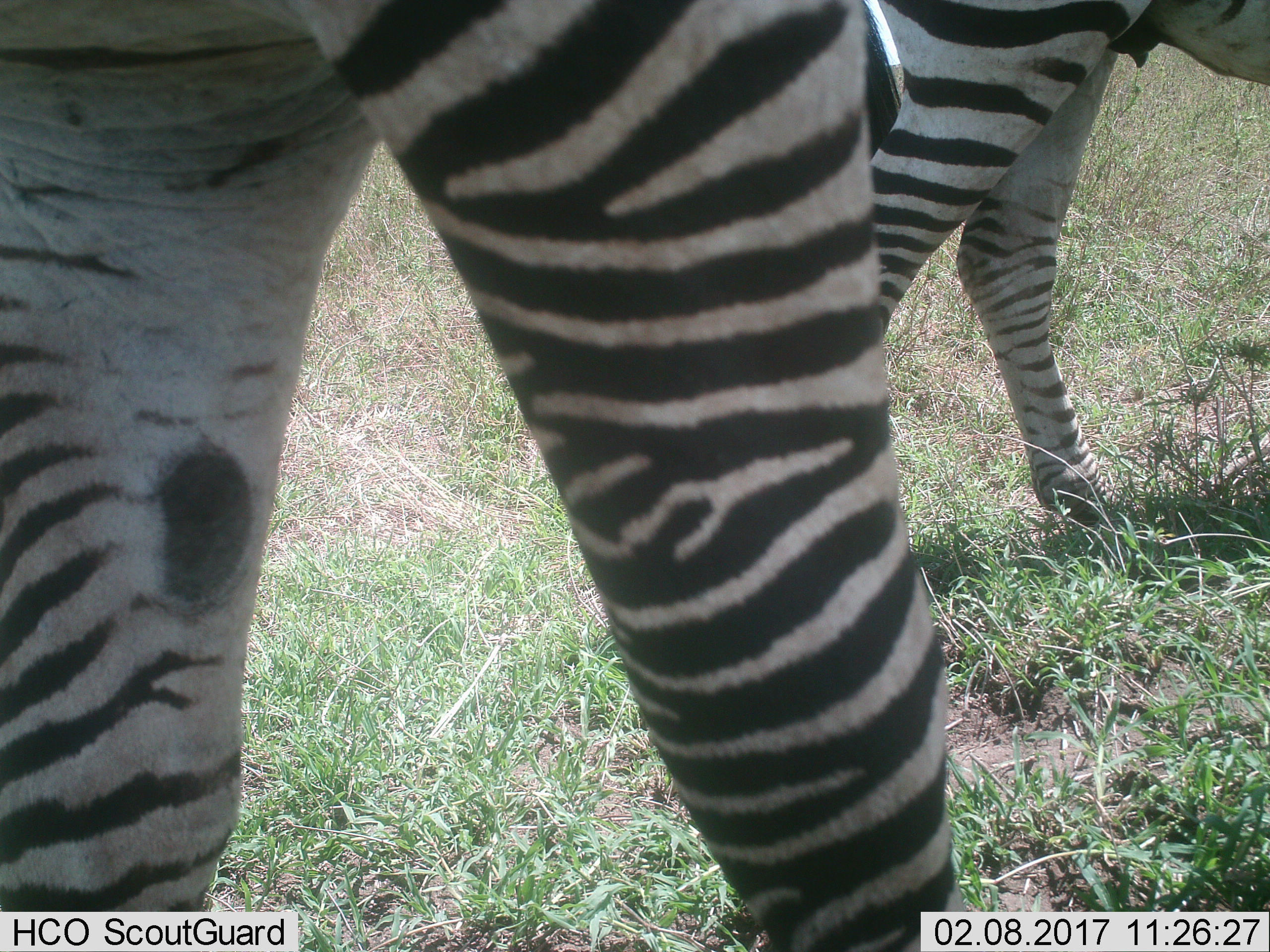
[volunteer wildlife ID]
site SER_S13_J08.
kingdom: Animalia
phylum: Chordata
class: Mammalia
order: Perissodactyla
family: Equidae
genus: Equus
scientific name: Equus quagga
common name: plains zebra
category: zebraplains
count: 2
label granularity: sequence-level